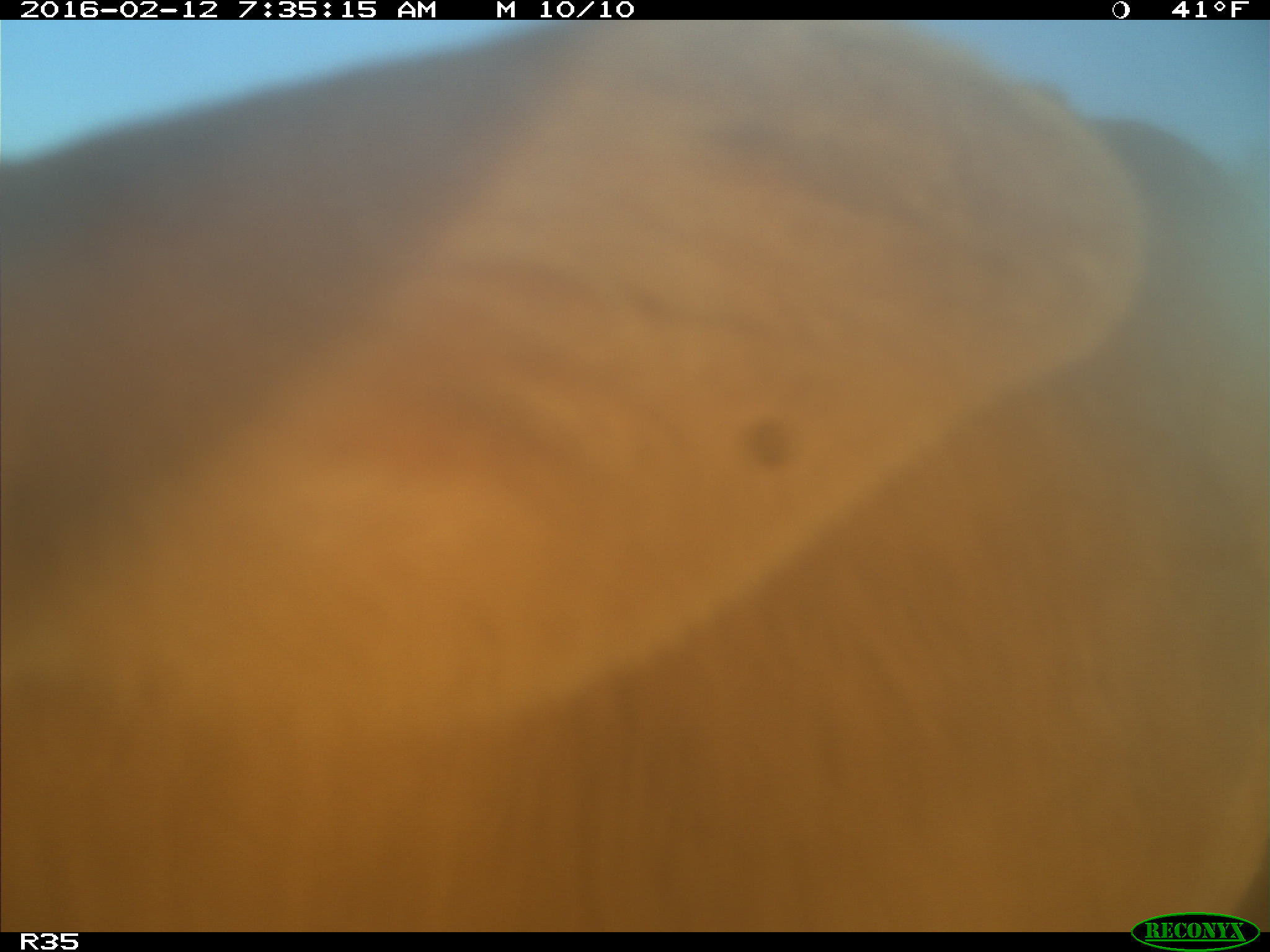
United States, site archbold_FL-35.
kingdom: Animalia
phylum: Chordata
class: Mammalia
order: Artiodactyla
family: Bovidae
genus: Bos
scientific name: Bos taurus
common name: domestic cow